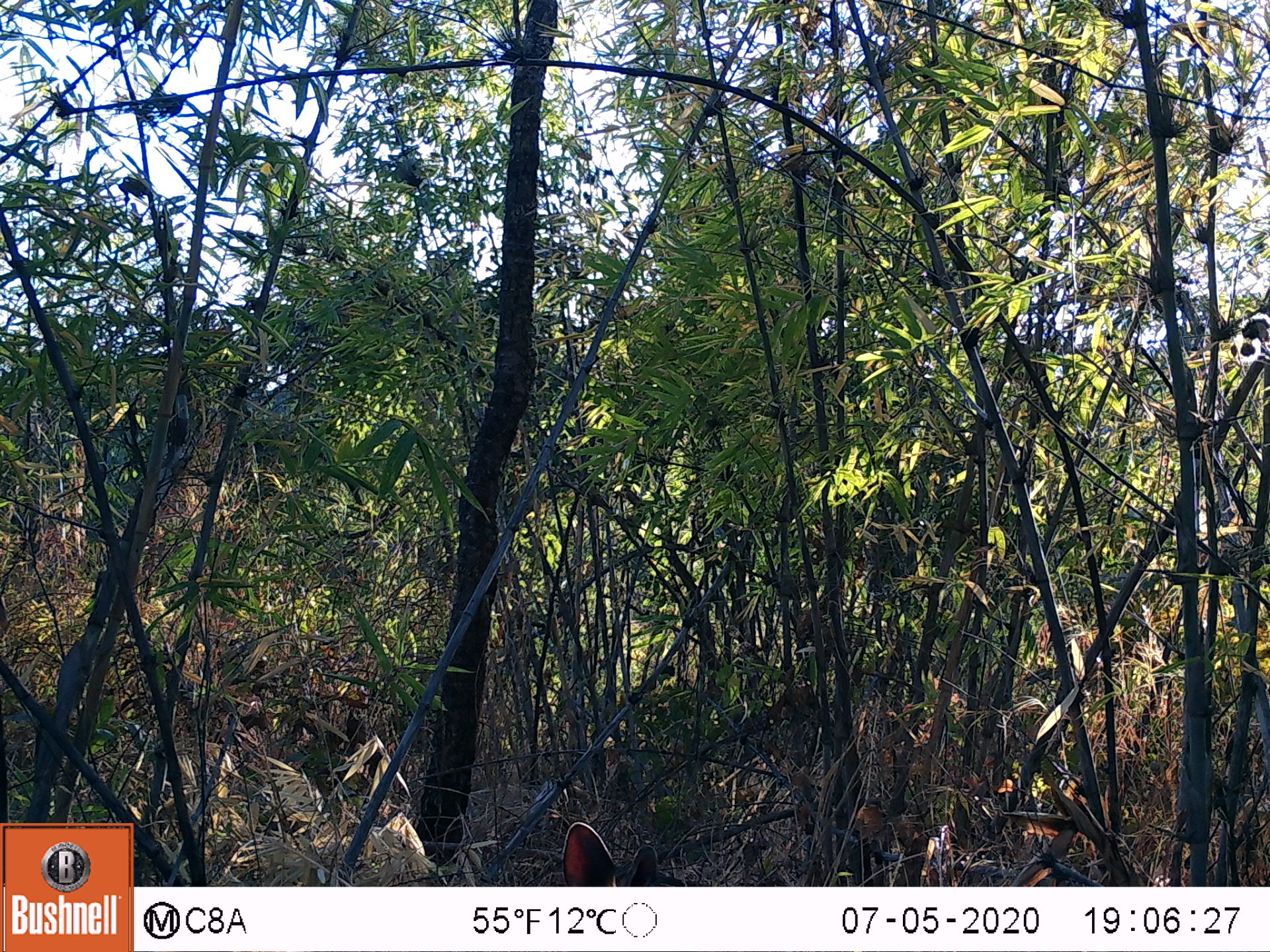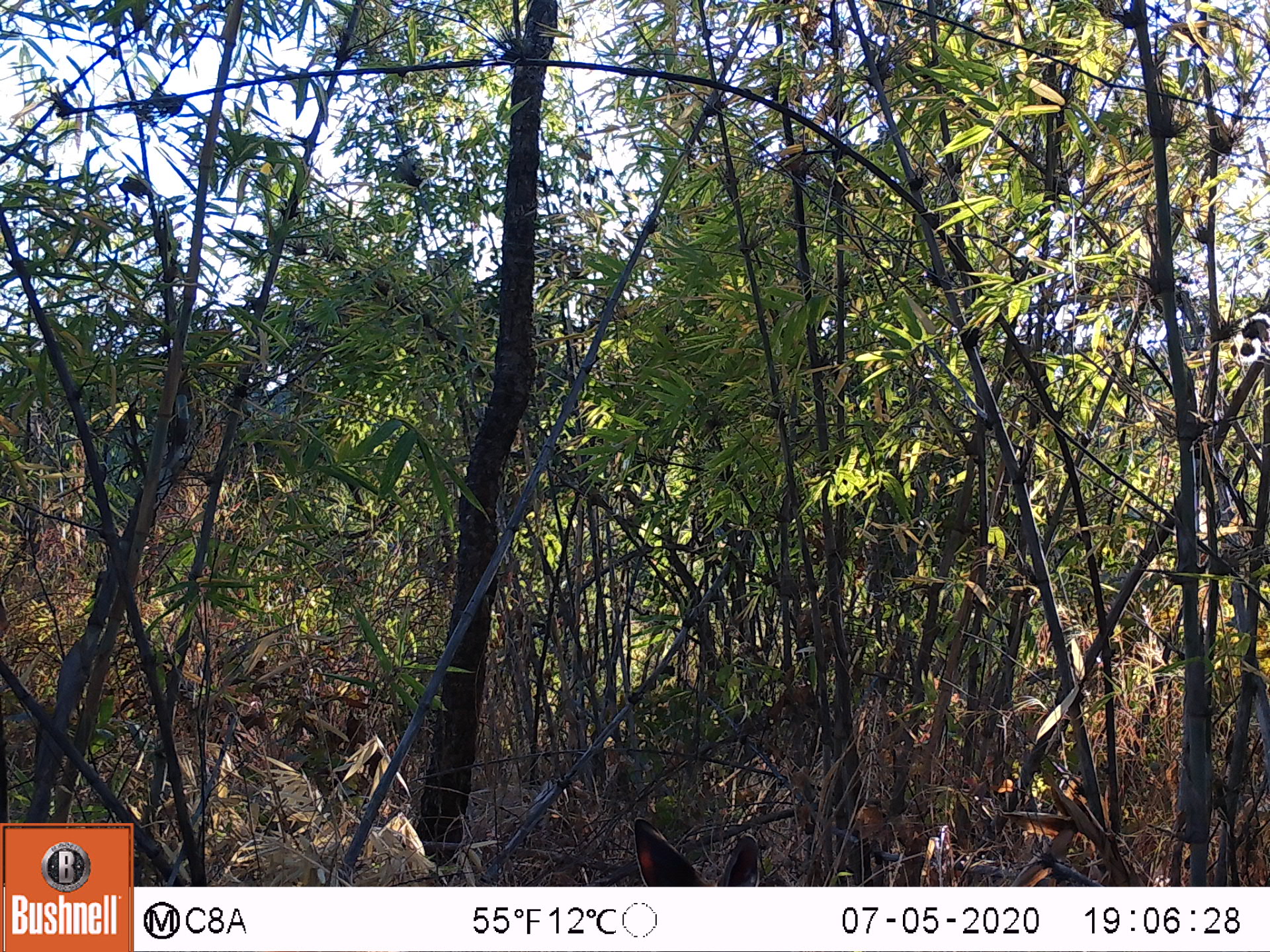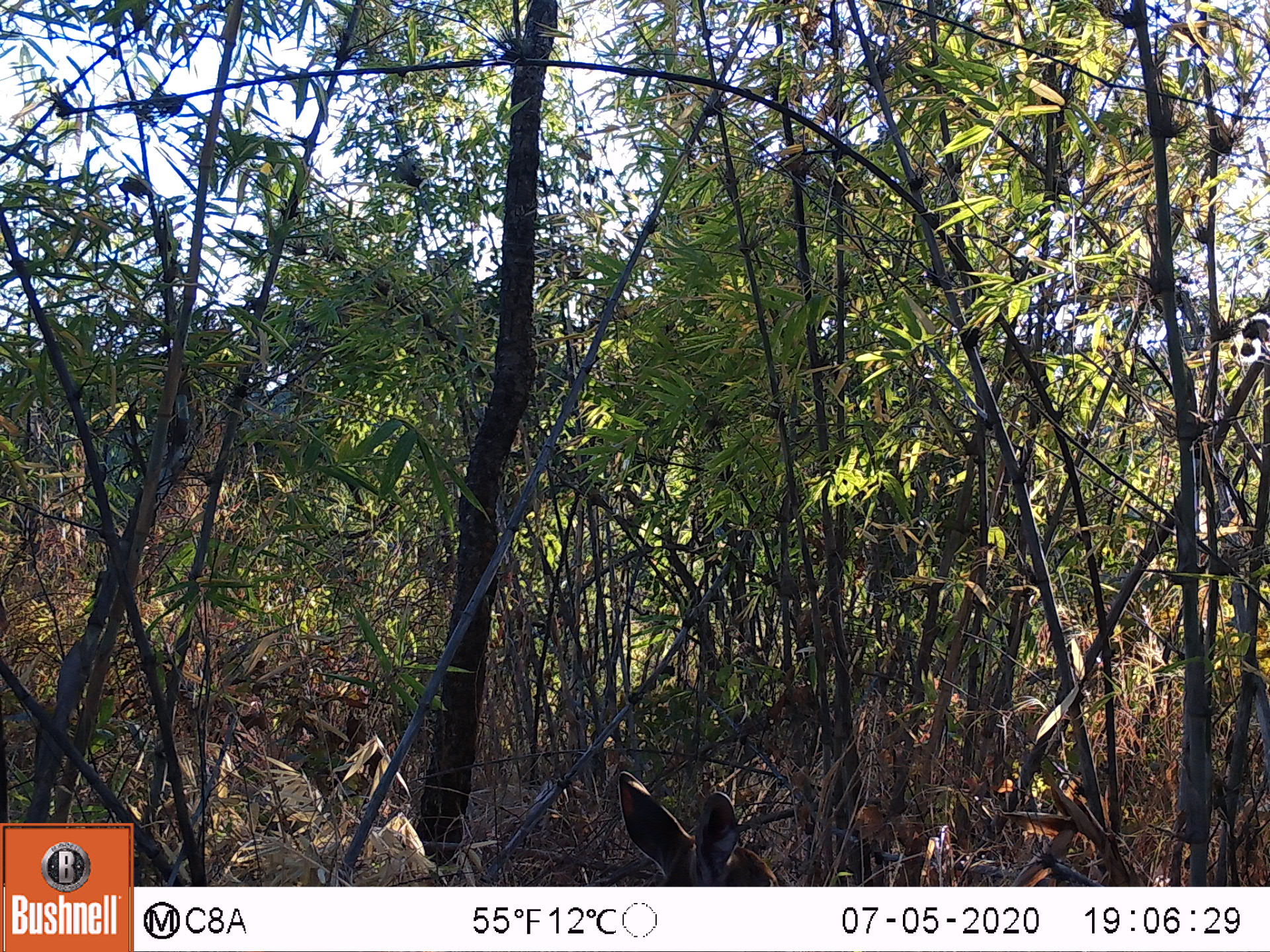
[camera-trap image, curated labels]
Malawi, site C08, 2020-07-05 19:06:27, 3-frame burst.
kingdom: Animalia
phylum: Chordata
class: Mammalia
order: Artiodactyla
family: Bovidae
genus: Tragelaphus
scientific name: Tragelaphus sylvaticus sylvaticus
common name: cape bushbuck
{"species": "cape bushbuck (Tragelaphus sylvaticus sylvaticus)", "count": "1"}